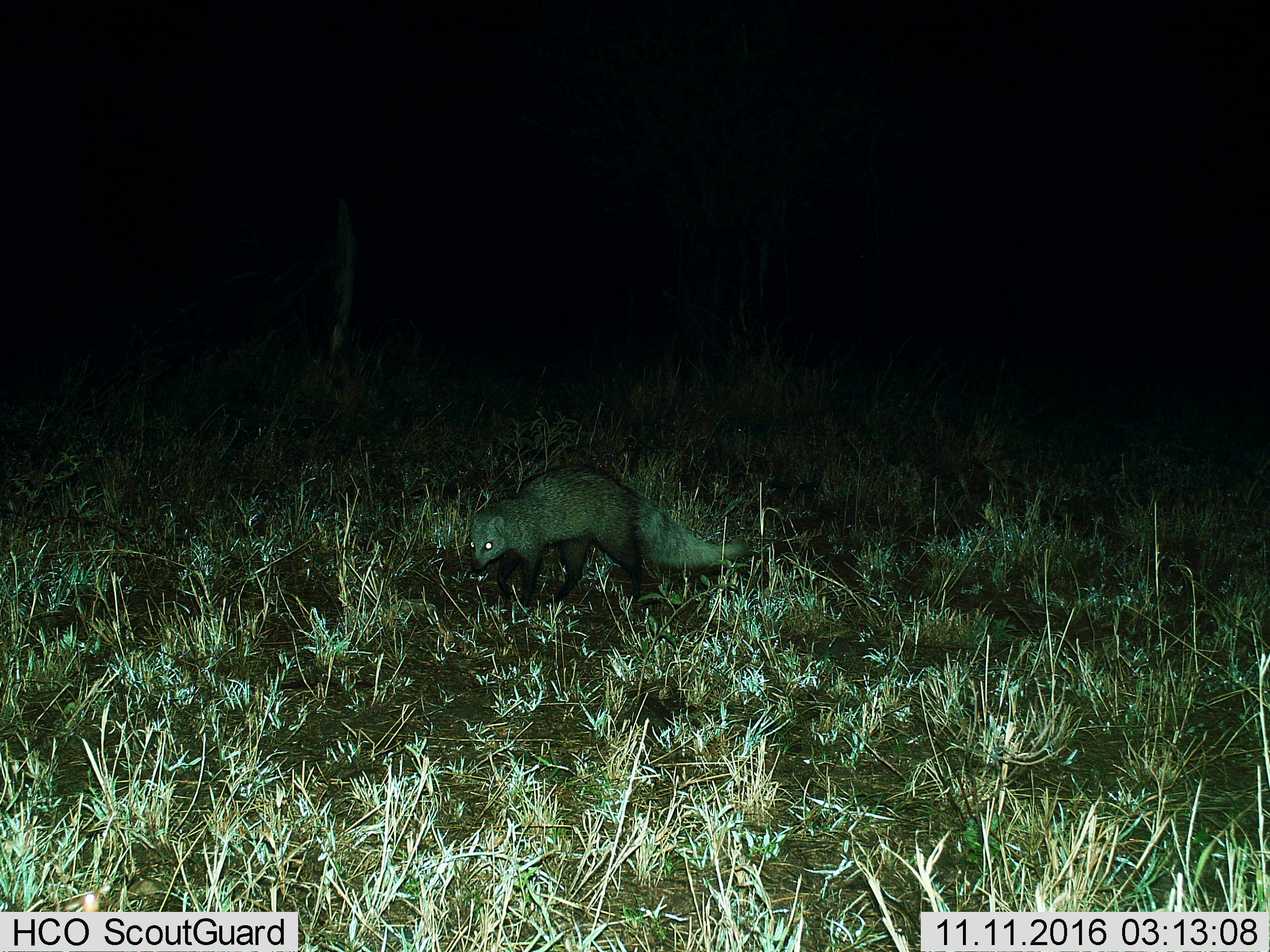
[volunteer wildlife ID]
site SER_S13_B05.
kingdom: Animalia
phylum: Chordata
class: Mammalia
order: Carnivora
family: Herpestidae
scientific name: Herpestidae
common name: mongoose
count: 1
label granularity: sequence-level